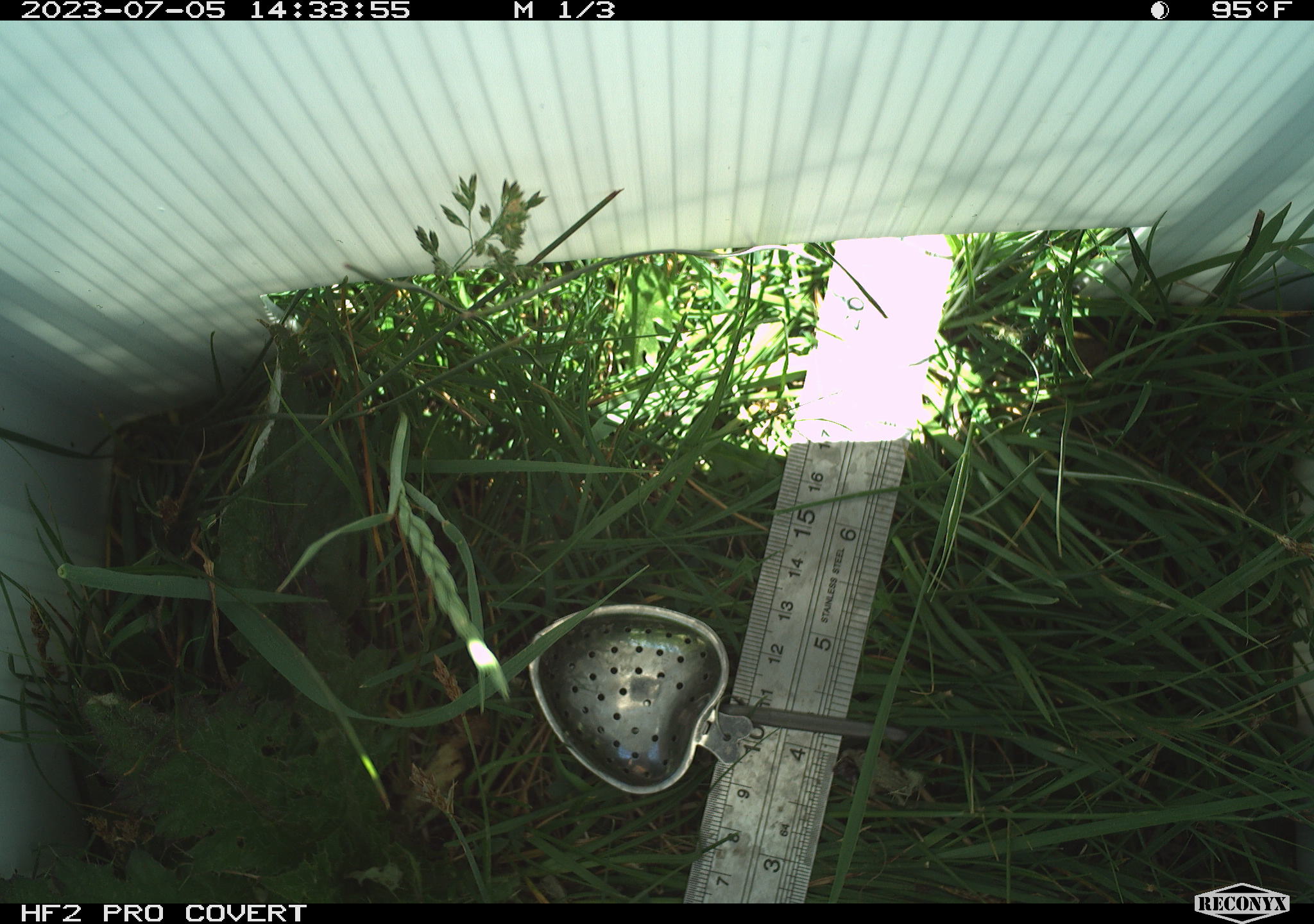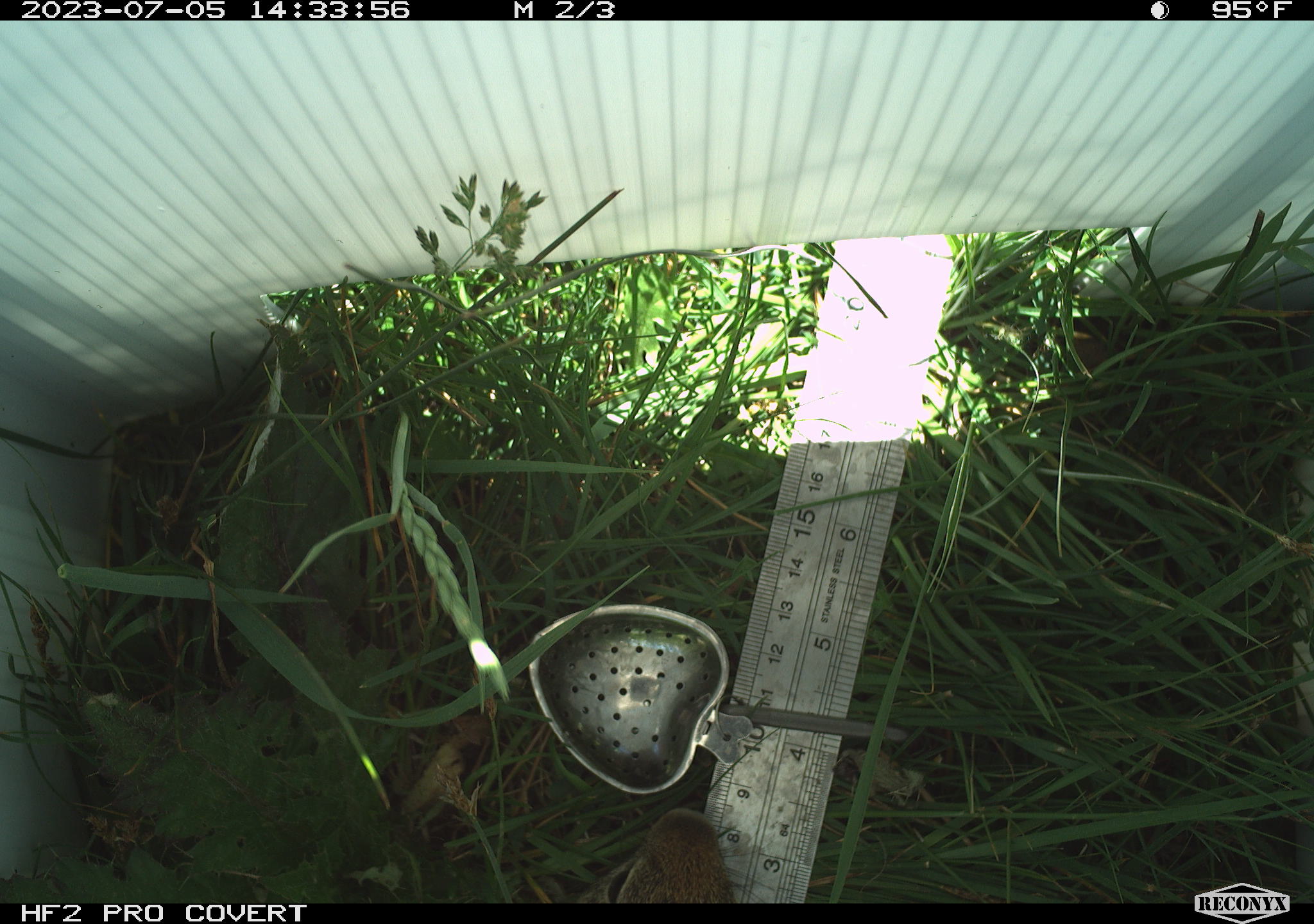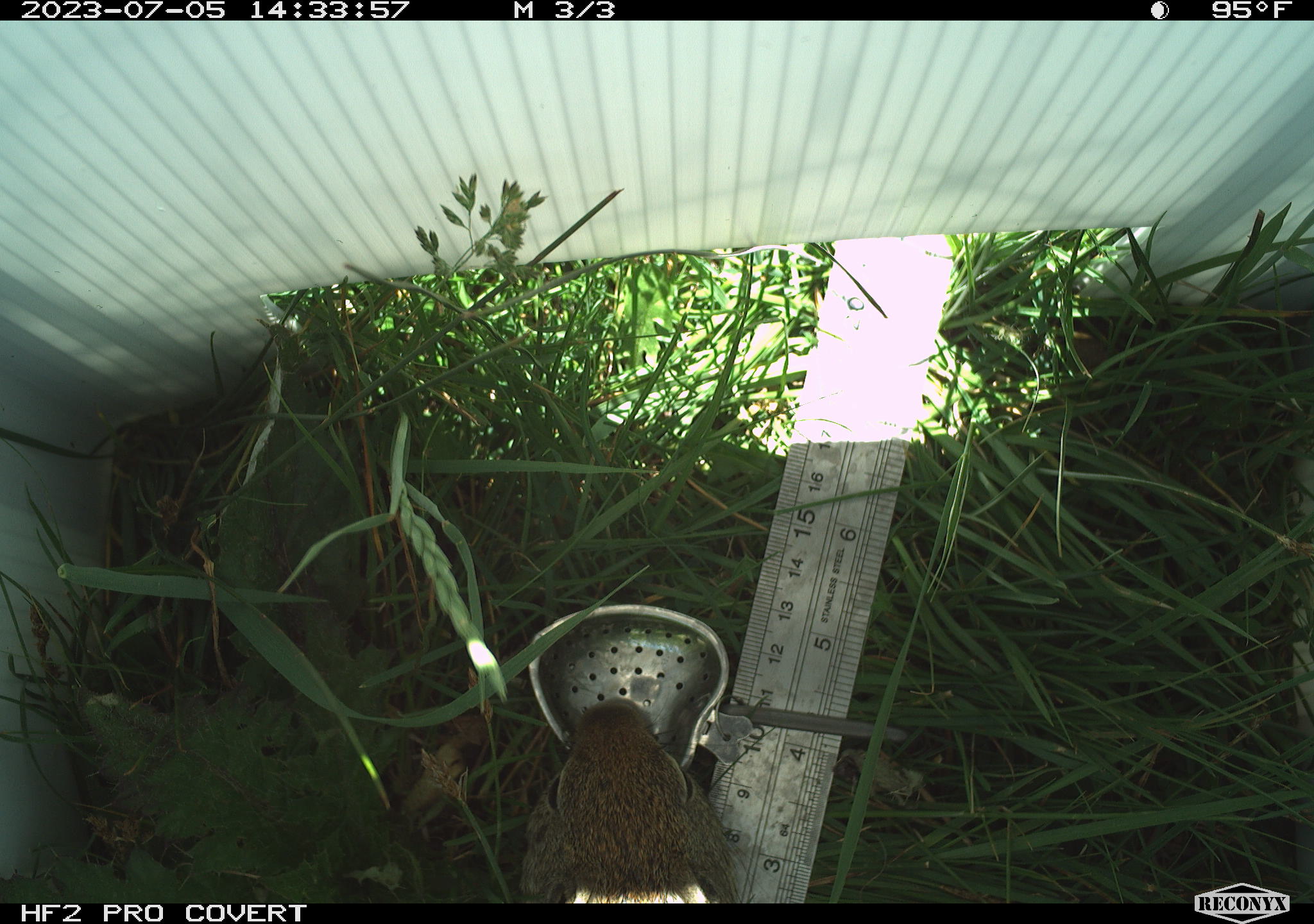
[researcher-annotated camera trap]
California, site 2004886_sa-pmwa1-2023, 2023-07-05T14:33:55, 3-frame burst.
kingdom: Animalia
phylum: Chordata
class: Mammalia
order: Rodentia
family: Sciuridae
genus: Urocitellus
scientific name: Urocitellus beldingi beldingi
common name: belding's ground squirrel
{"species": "belding's ground squirrel (Urocitellus beldingi beldingi)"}